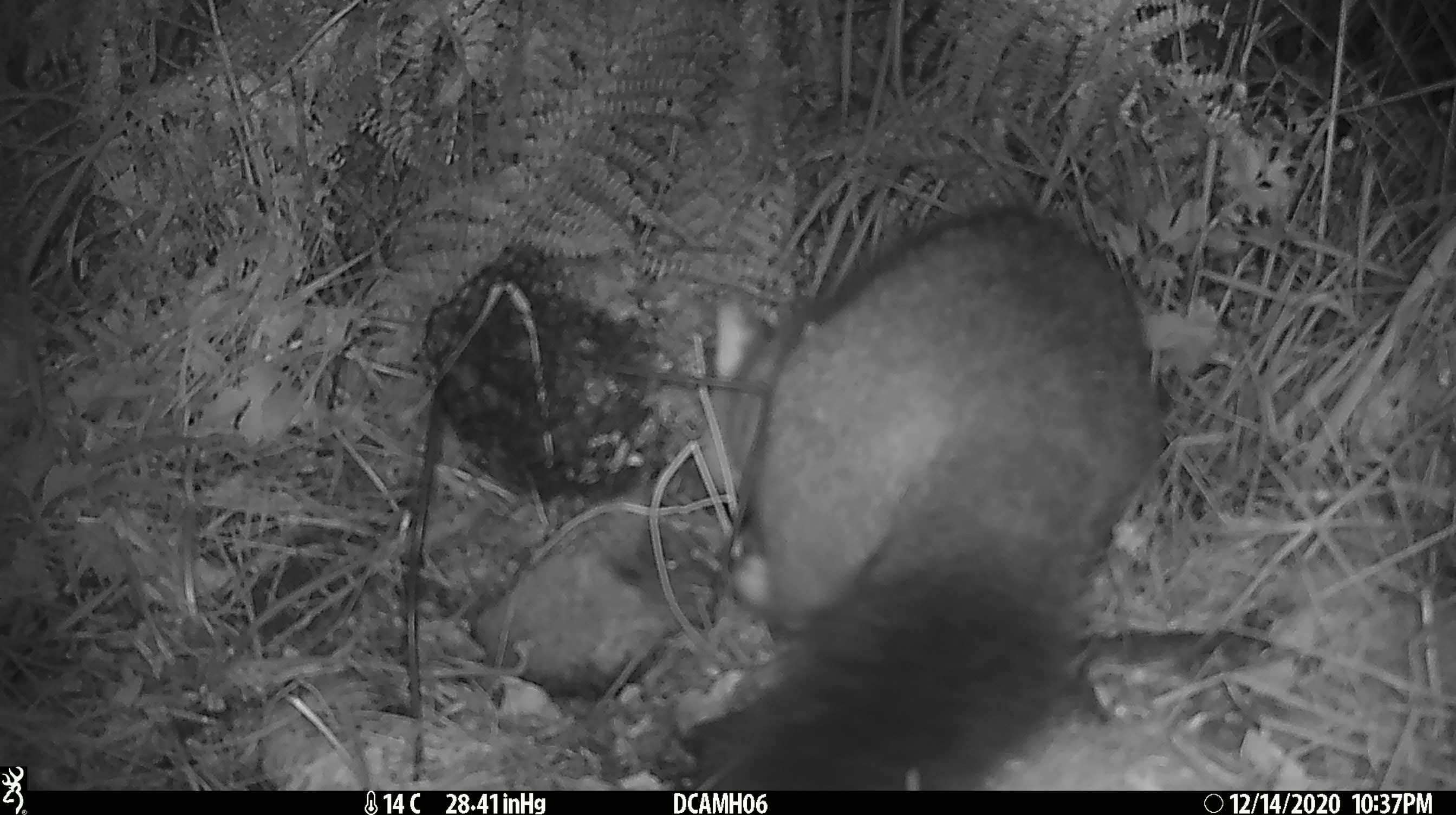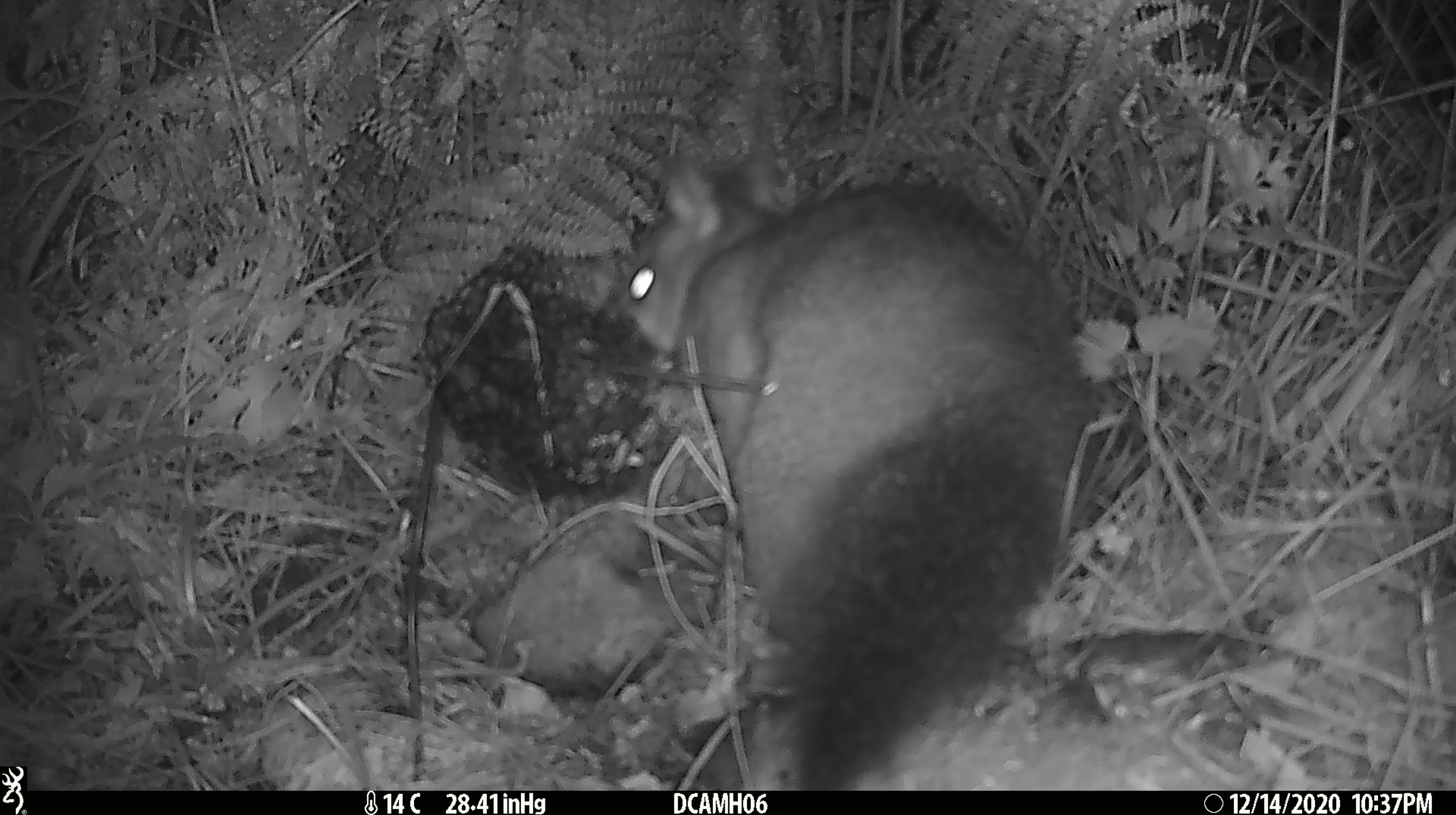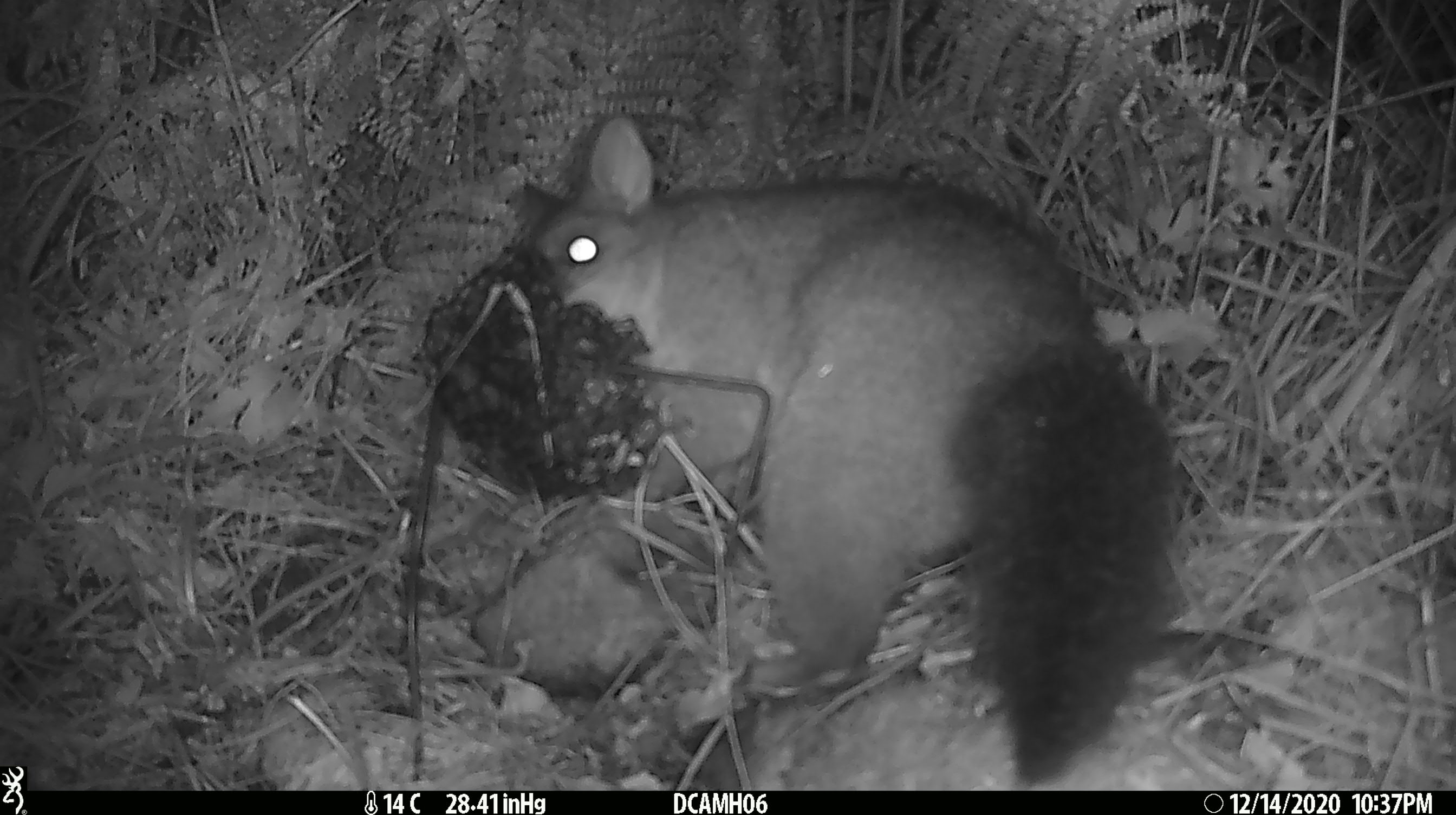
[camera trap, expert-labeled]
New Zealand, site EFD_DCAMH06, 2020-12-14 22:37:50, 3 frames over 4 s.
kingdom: Animalia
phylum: Chordata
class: Mammalia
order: Diprotodontia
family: Phalangeridae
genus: Trichosurus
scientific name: Trichosurus vulpecula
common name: common brushtail possum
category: possum